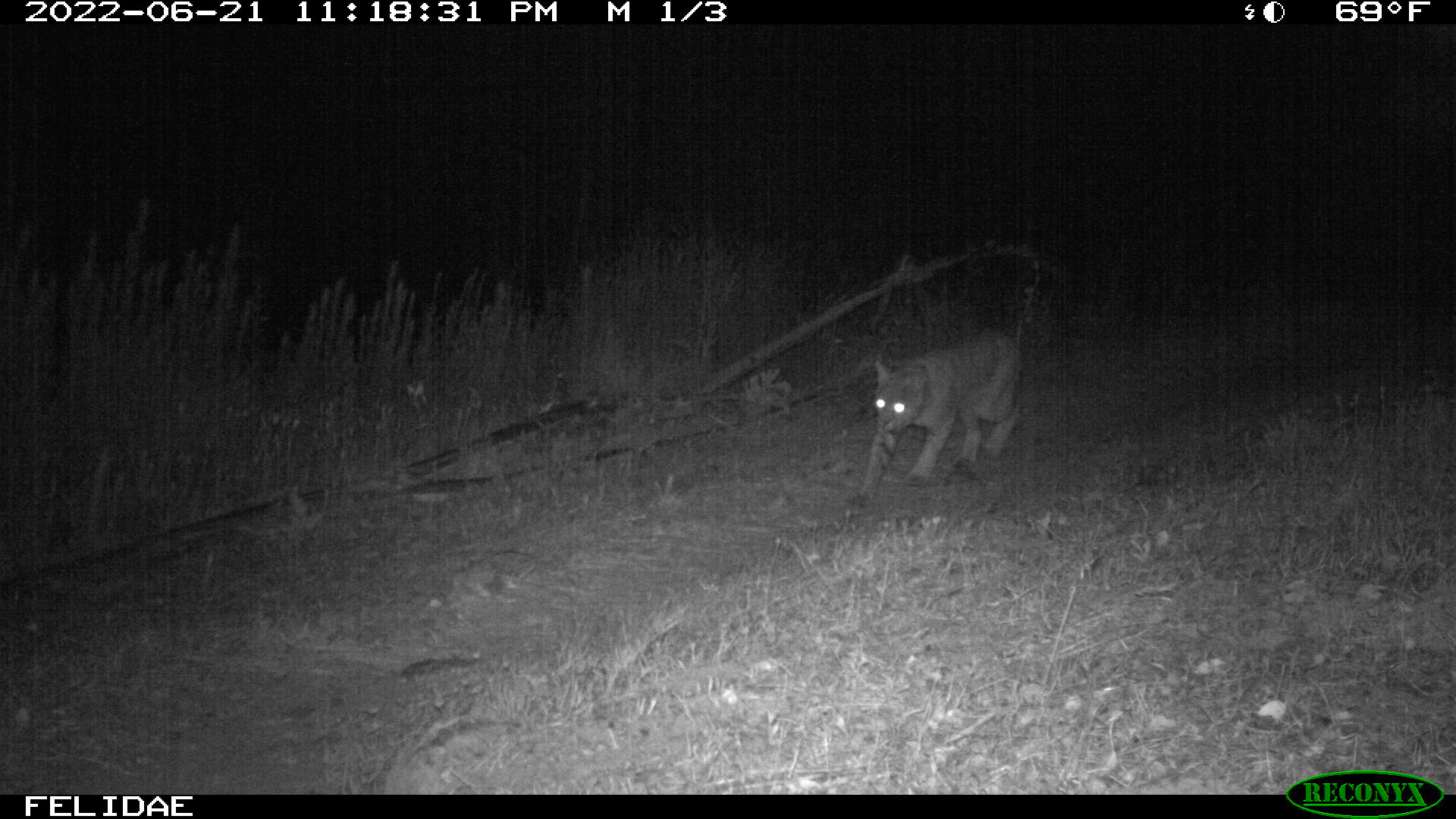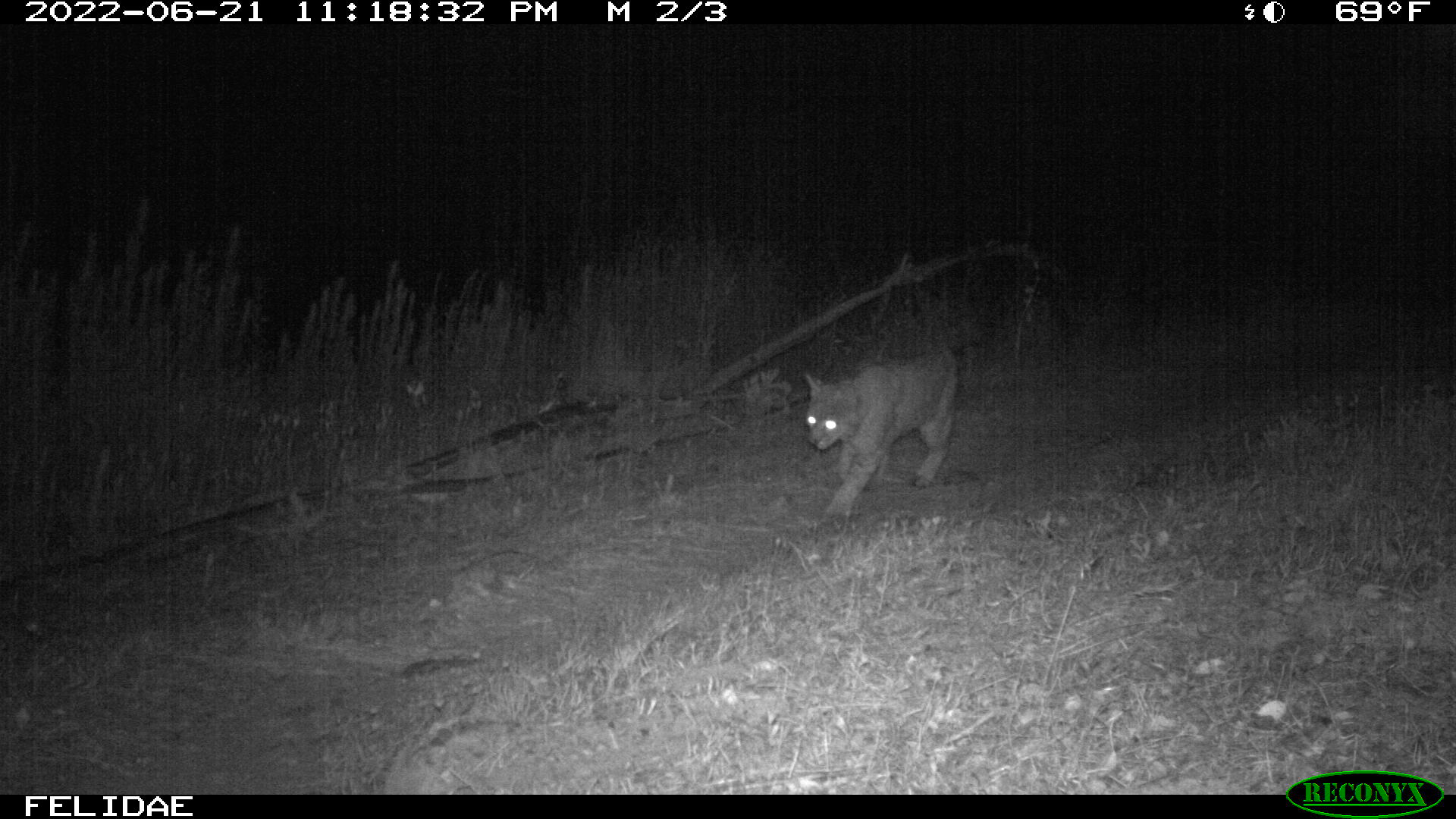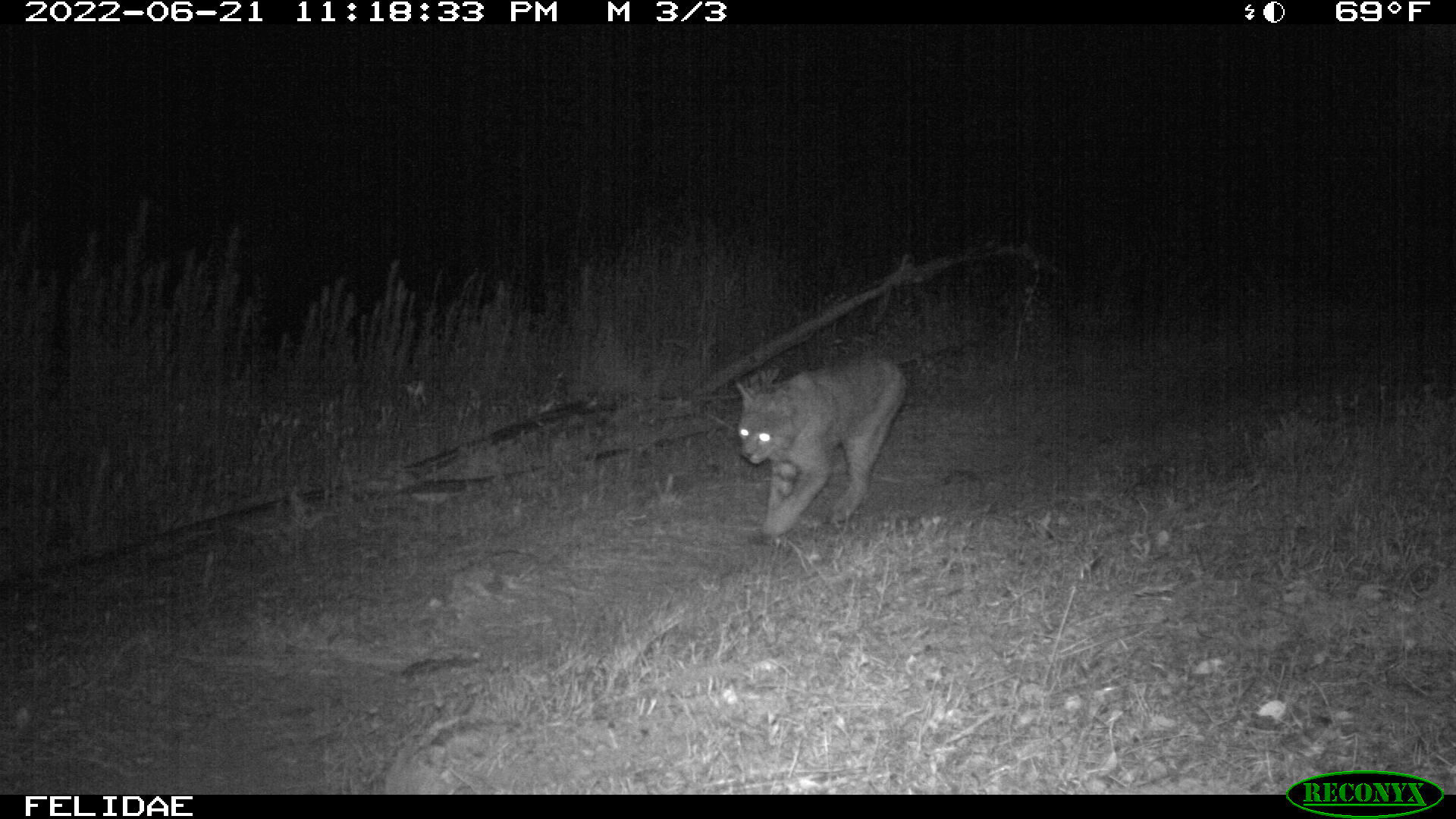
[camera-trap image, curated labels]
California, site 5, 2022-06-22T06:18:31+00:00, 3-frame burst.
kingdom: Animalia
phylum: Chordata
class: Mammalia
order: Carnivora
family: Felidae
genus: Lynx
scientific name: Lynx rufus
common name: bobcat